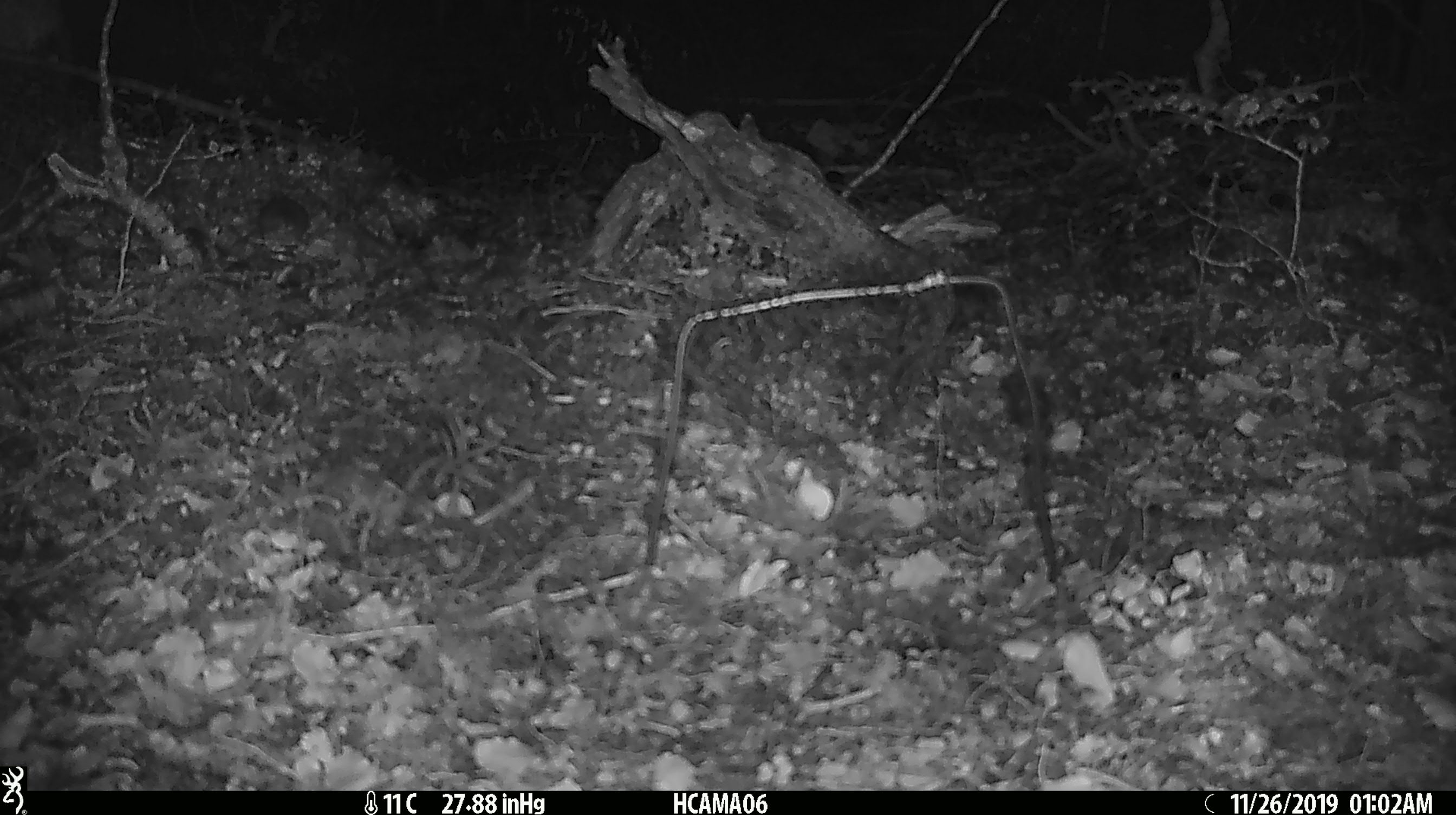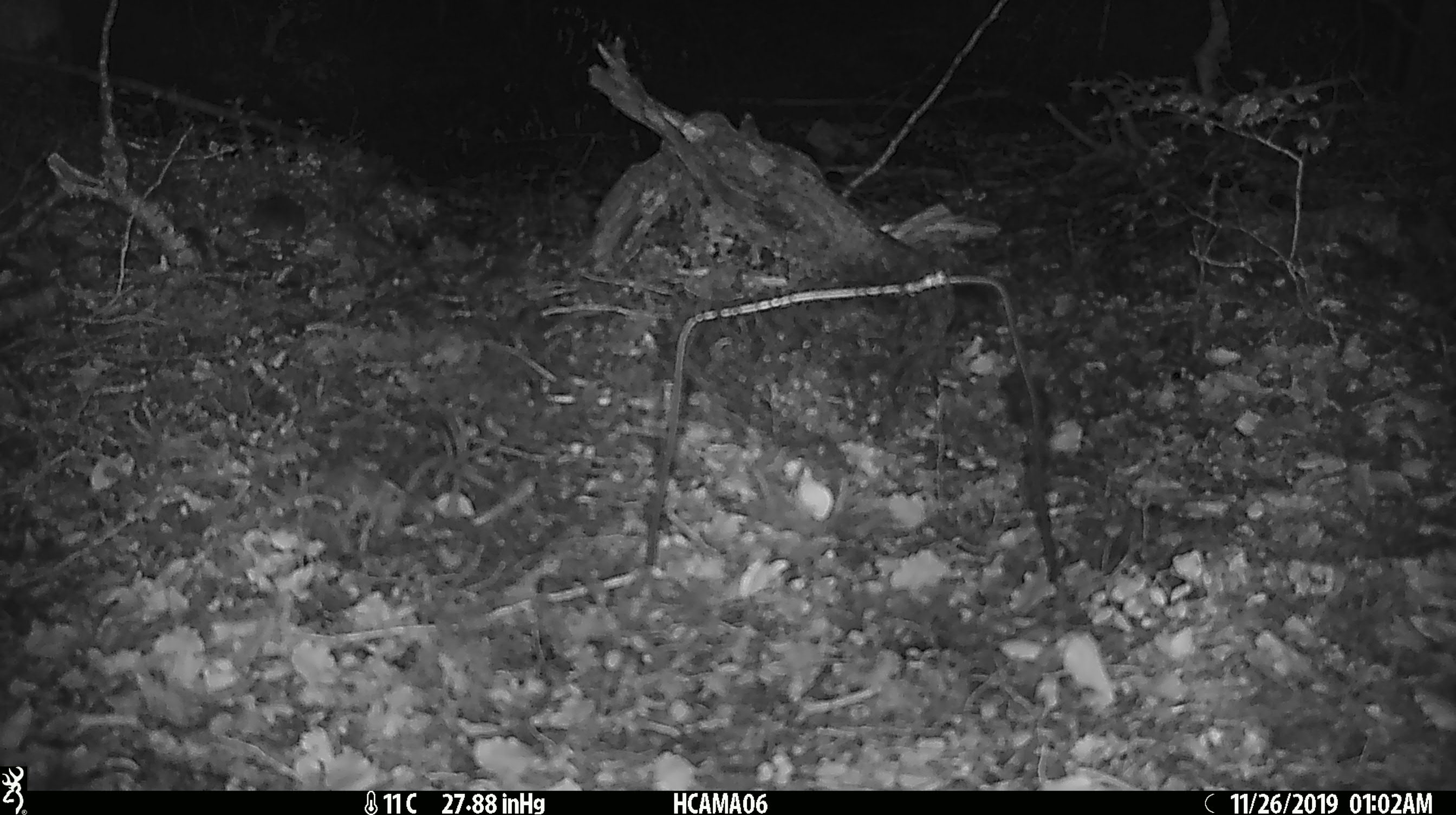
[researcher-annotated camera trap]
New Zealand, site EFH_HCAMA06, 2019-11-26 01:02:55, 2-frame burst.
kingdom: Animalia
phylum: Chordata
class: Mammalia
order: Rodentia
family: Muridae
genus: Mus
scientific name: Mus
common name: mouse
Mouse (Mus).